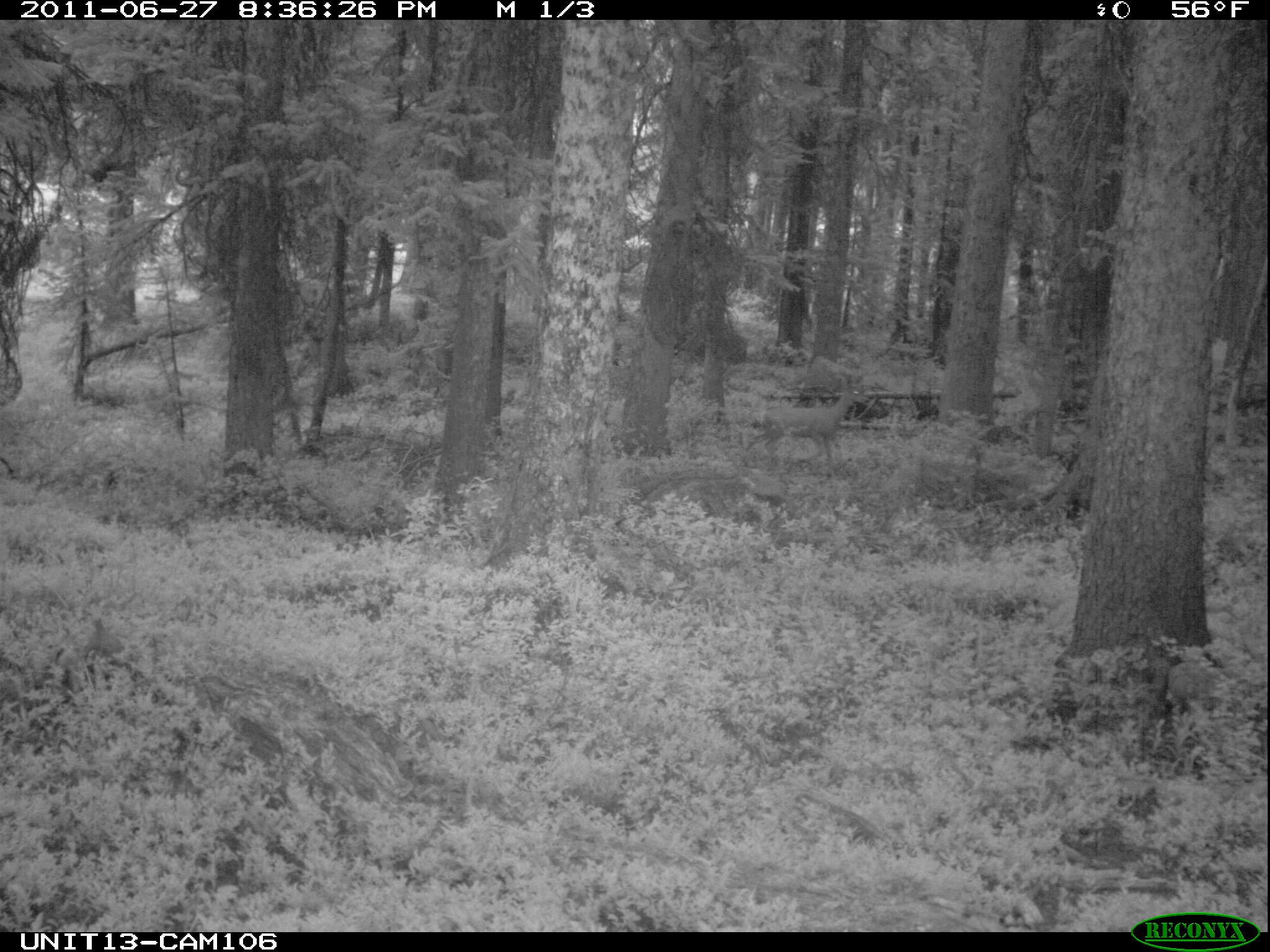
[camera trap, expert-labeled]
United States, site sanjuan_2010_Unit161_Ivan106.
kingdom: Animalia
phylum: Chordata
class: Mammalia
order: Artiodactyla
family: Cervidae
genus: Odocoileus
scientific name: Odocoileus hemionus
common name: mule deer